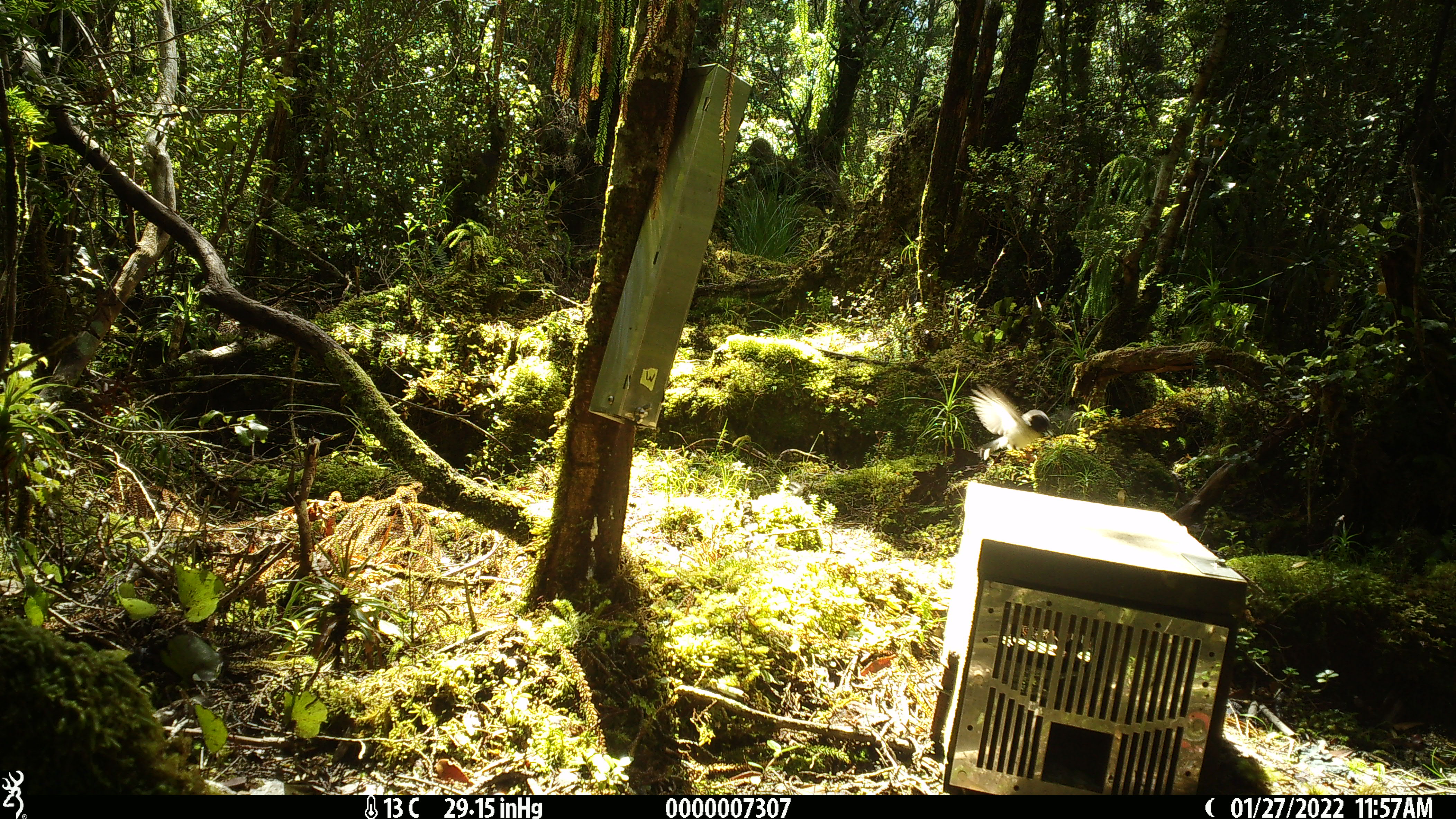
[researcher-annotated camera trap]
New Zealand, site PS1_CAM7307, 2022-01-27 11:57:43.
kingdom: Animalia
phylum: Chordata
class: Aves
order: Passeriformes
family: Petroicidae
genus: Petroica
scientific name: Petroica macrocephala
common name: tomtit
Tomtit (Petroica macrocephala).